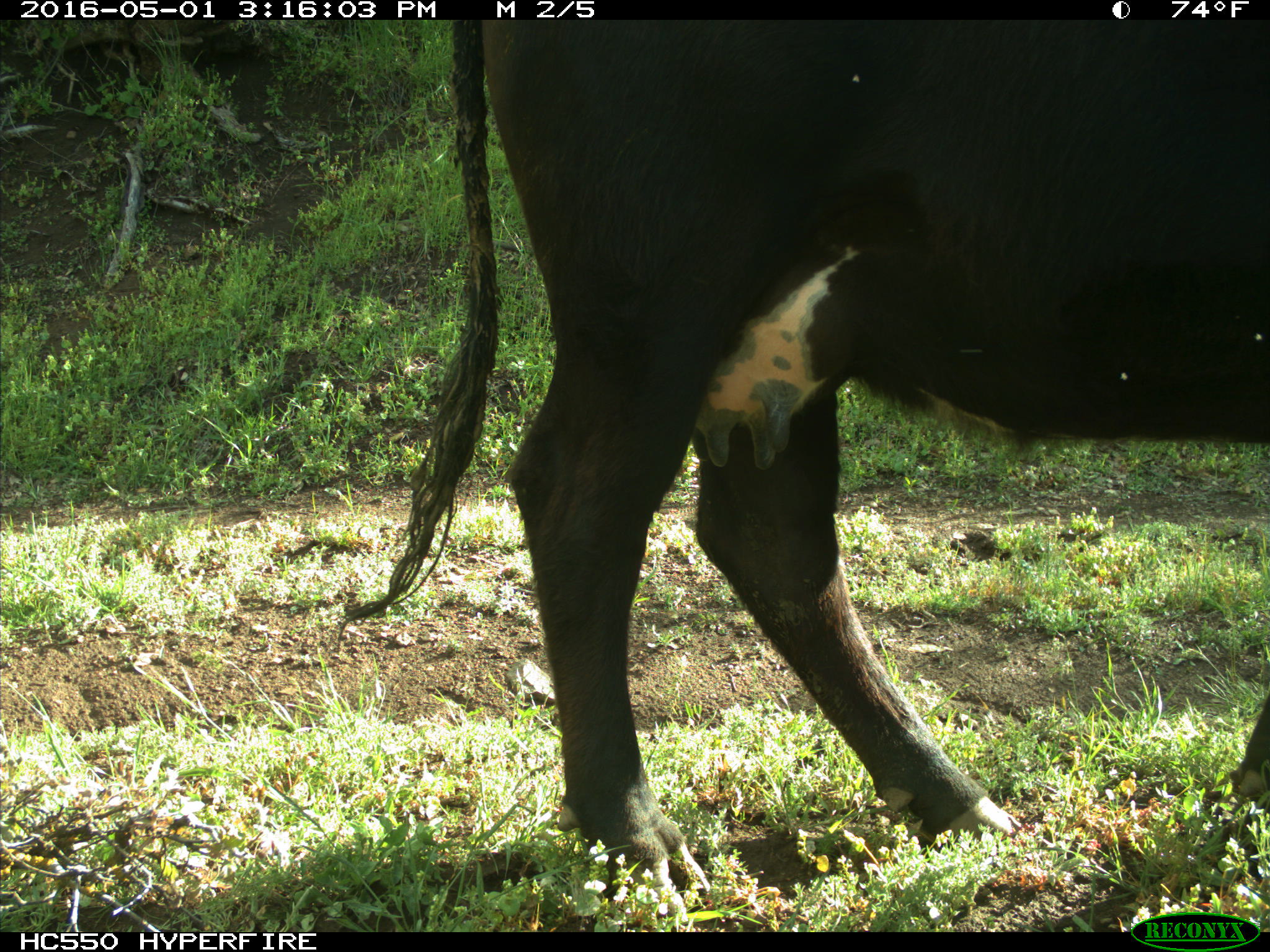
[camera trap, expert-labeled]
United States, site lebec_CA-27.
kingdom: Animalia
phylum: Chordata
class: Mammalia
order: Artiodactyla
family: Bovidae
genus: Bos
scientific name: Bos taurus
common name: domestic cow